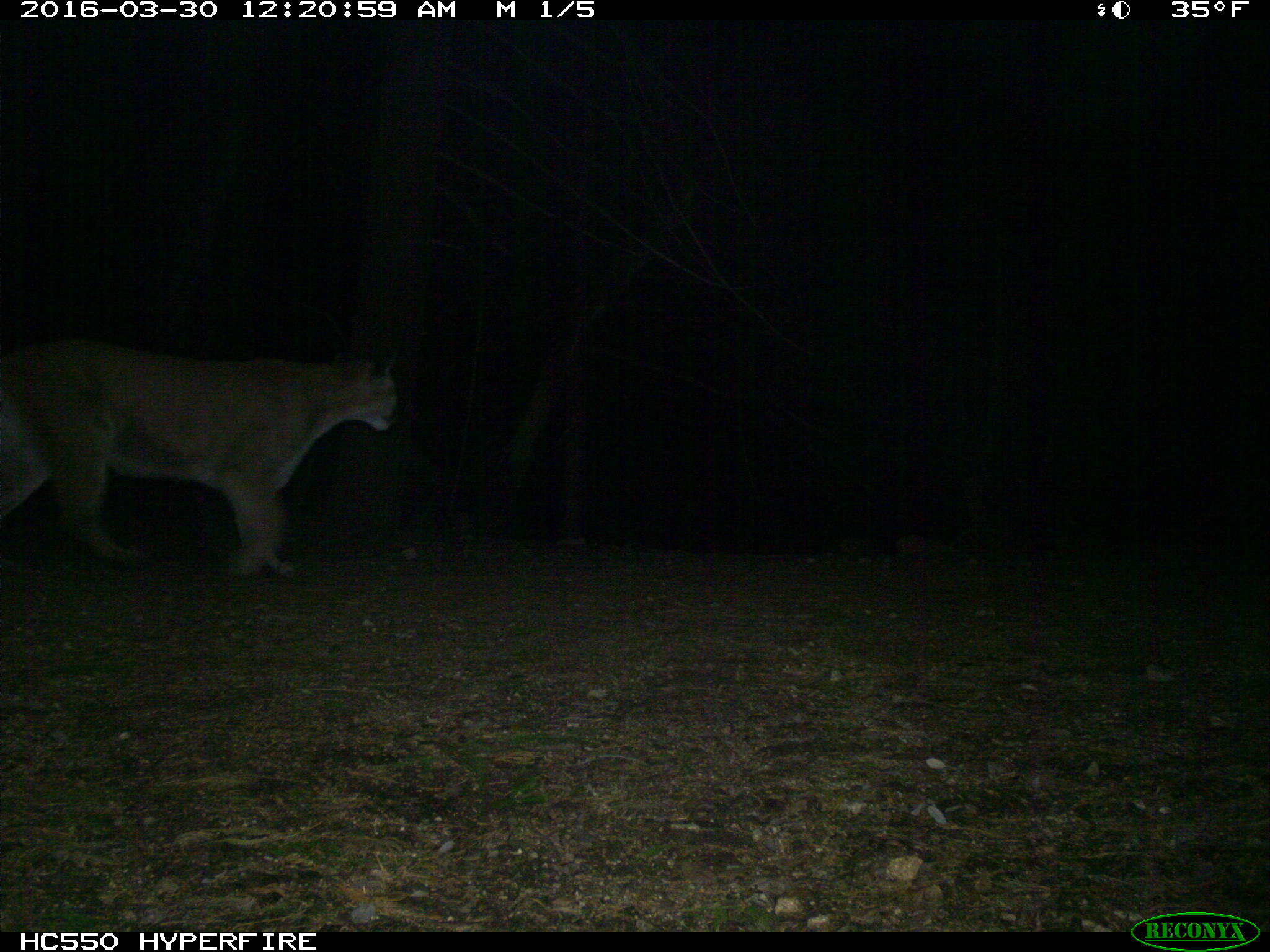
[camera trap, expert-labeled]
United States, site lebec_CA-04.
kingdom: Animalia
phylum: Chordata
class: Mammalia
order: Carnivora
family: Felidae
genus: Puma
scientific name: Puma concolor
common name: mountain lion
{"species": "Puma concolor (mountain lion)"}